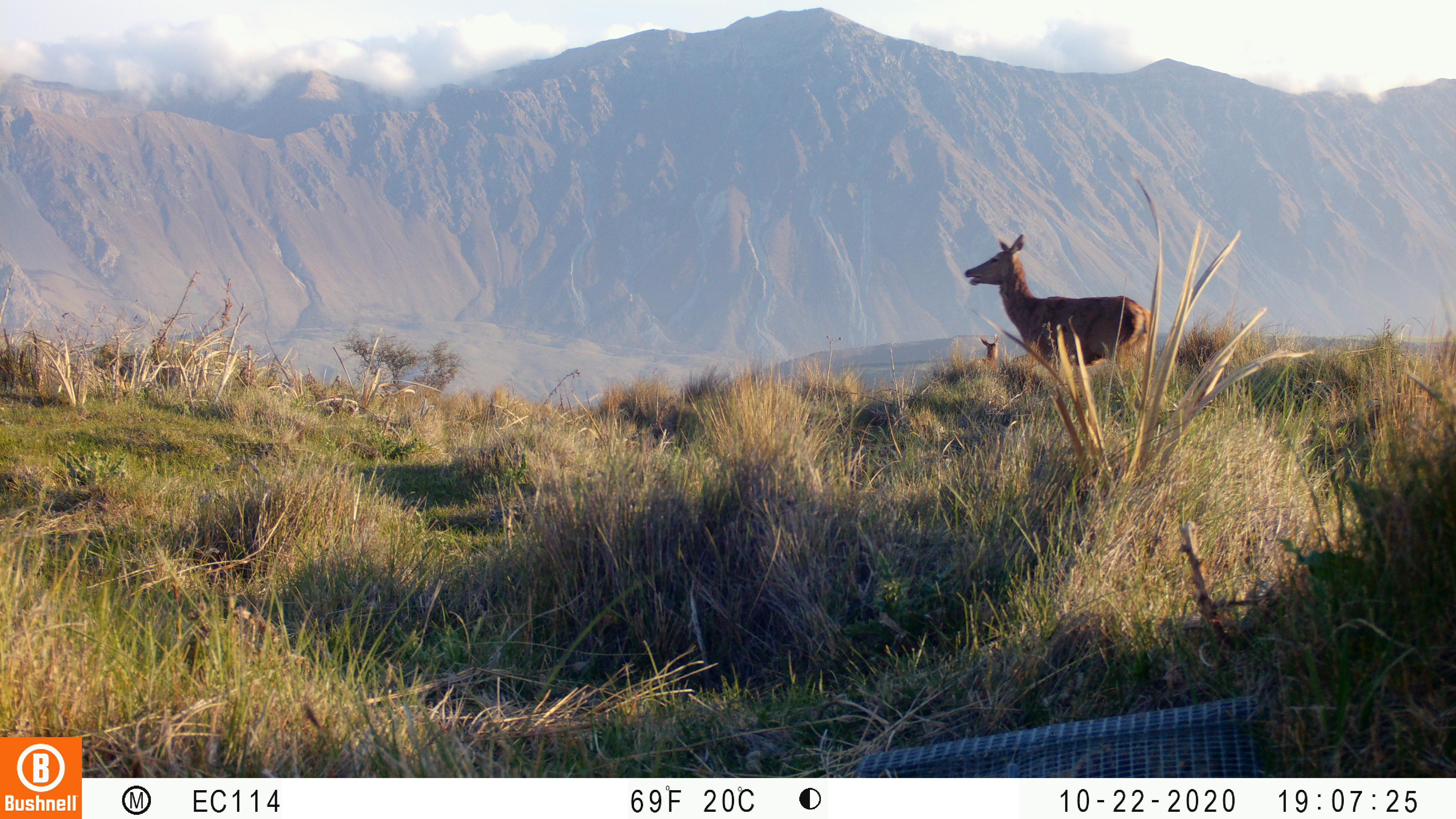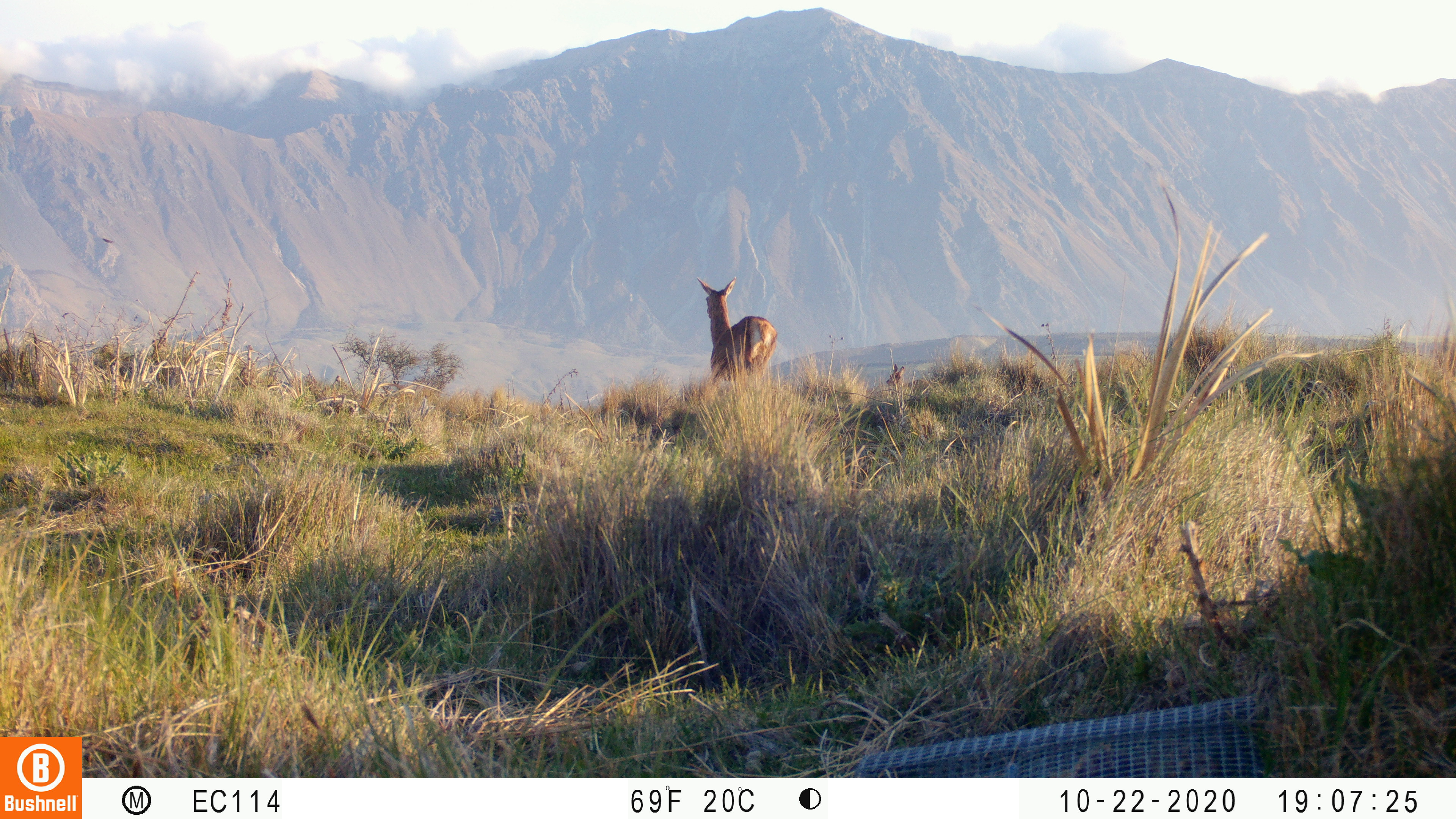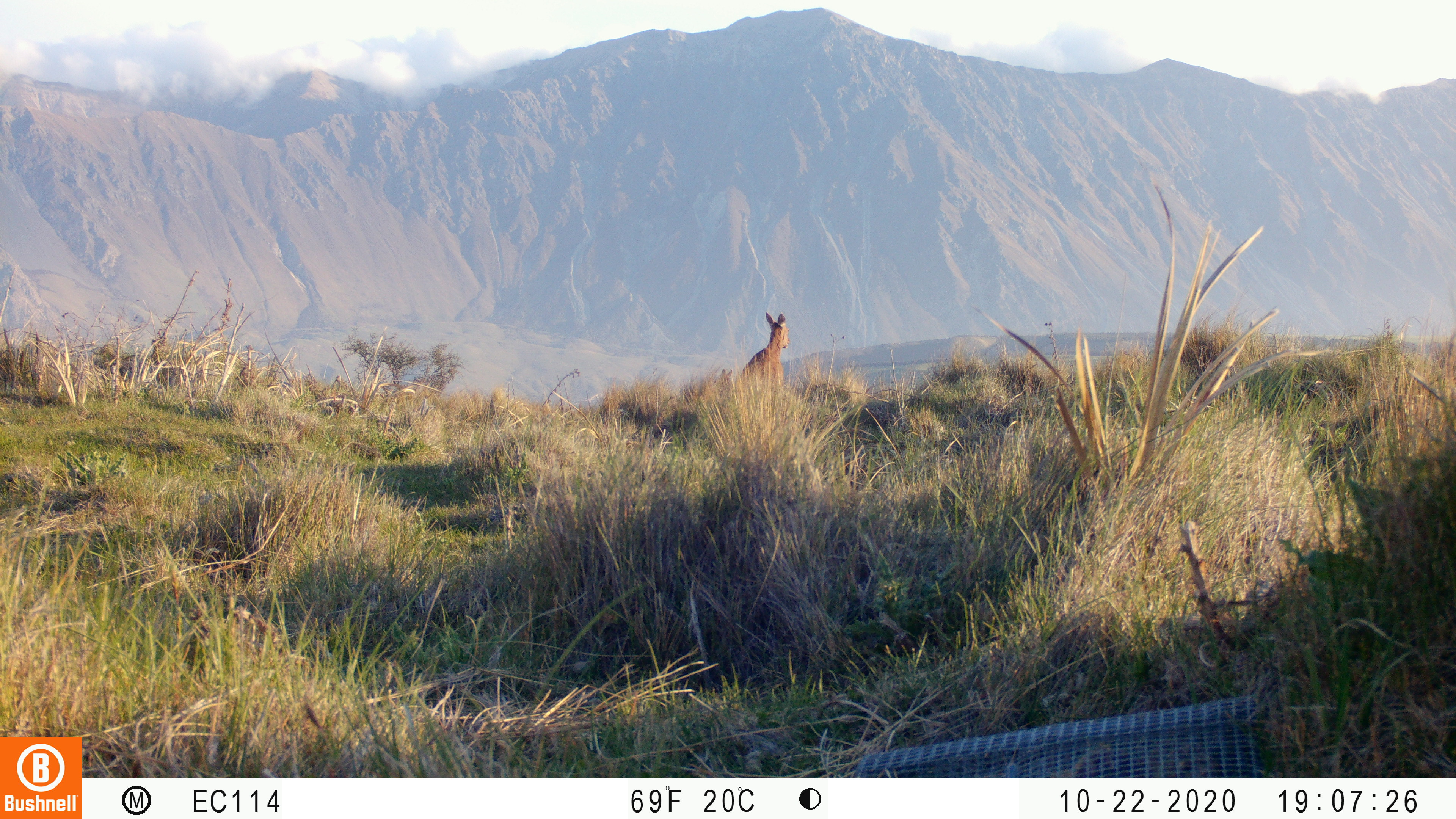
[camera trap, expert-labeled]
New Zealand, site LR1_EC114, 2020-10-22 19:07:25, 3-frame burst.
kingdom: Animalia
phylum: Chordata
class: Mammalia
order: Artiodactyla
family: Cervidae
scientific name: Cervidae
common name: deer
Deer (Cervidae).